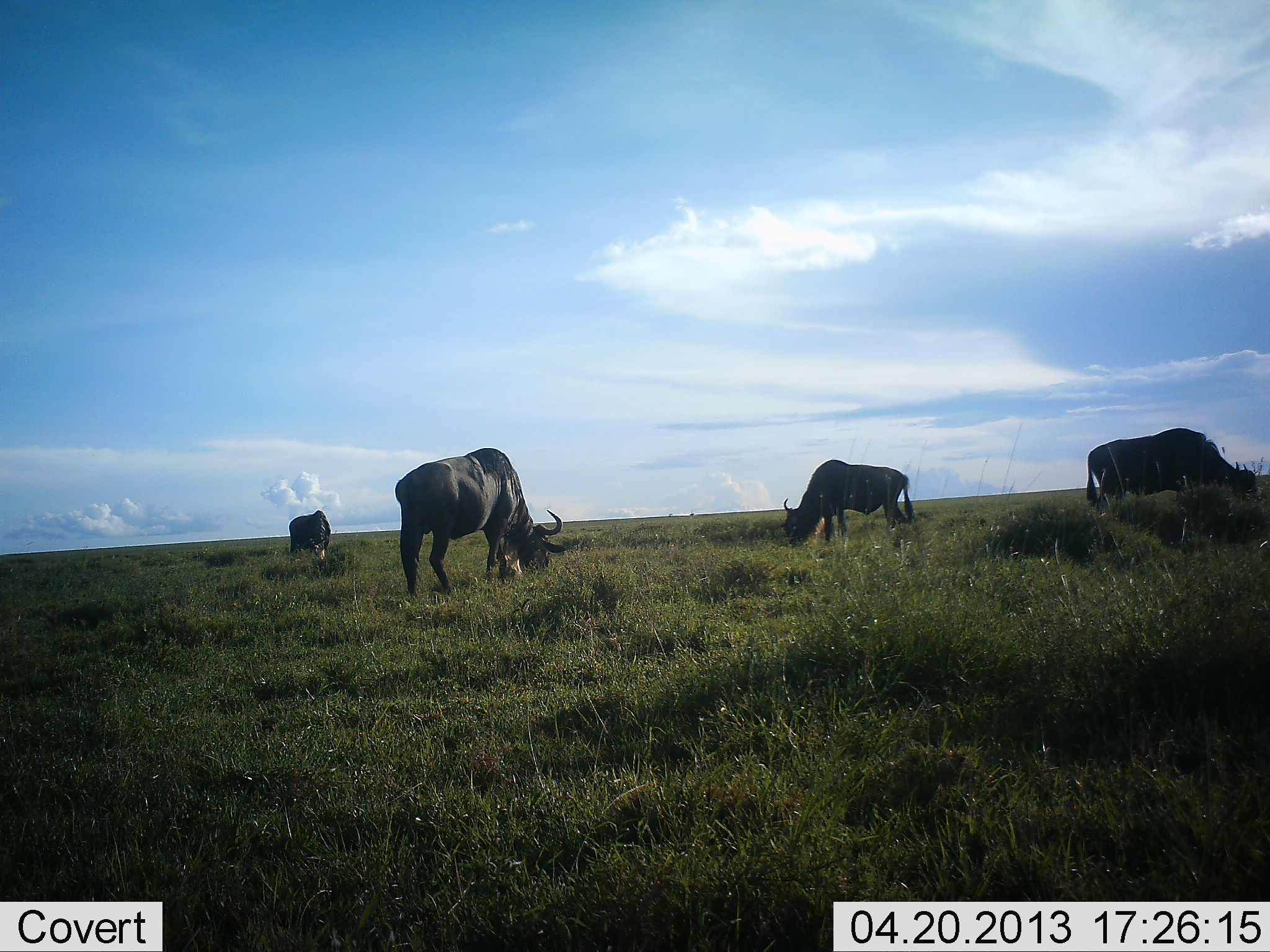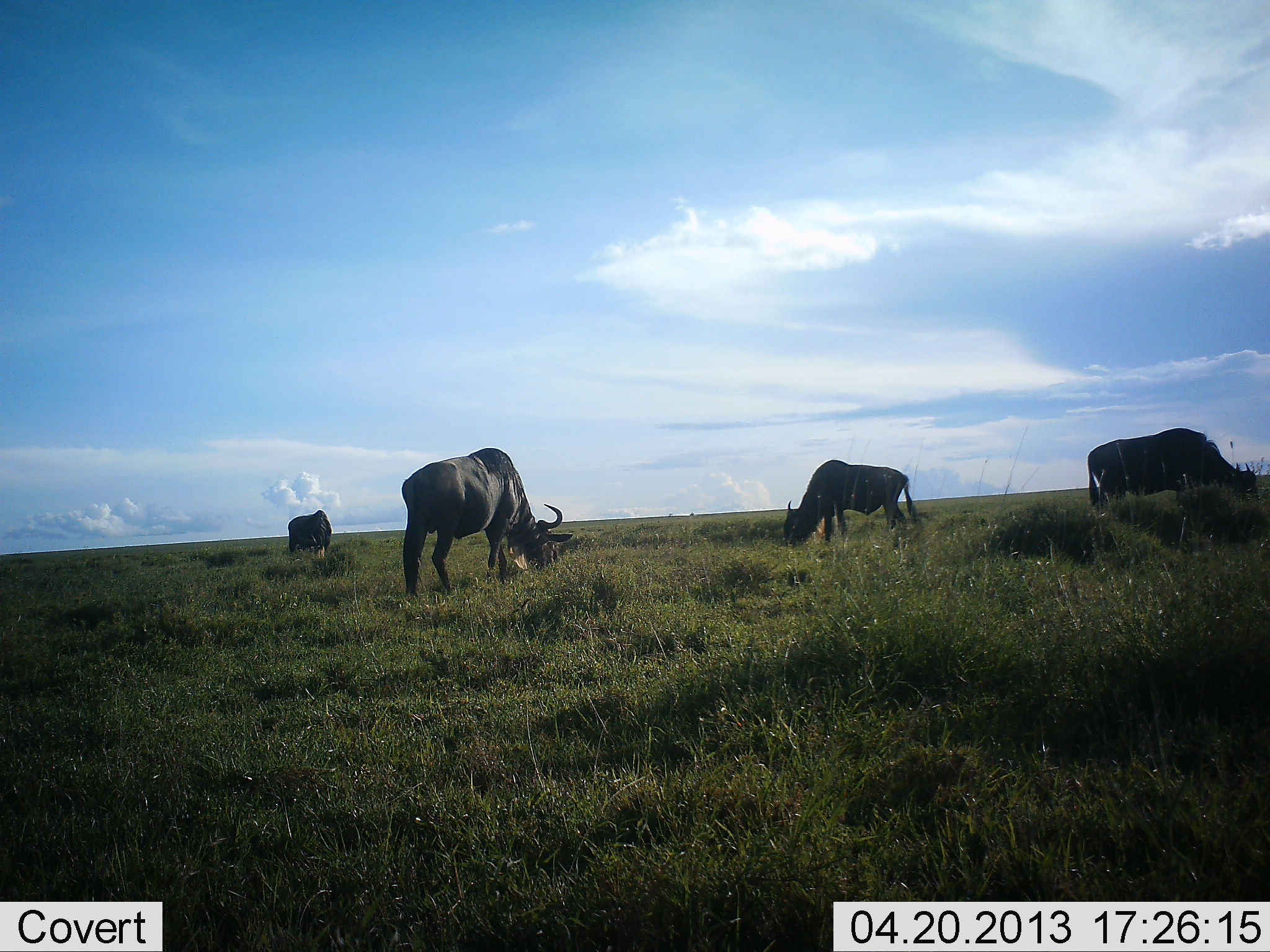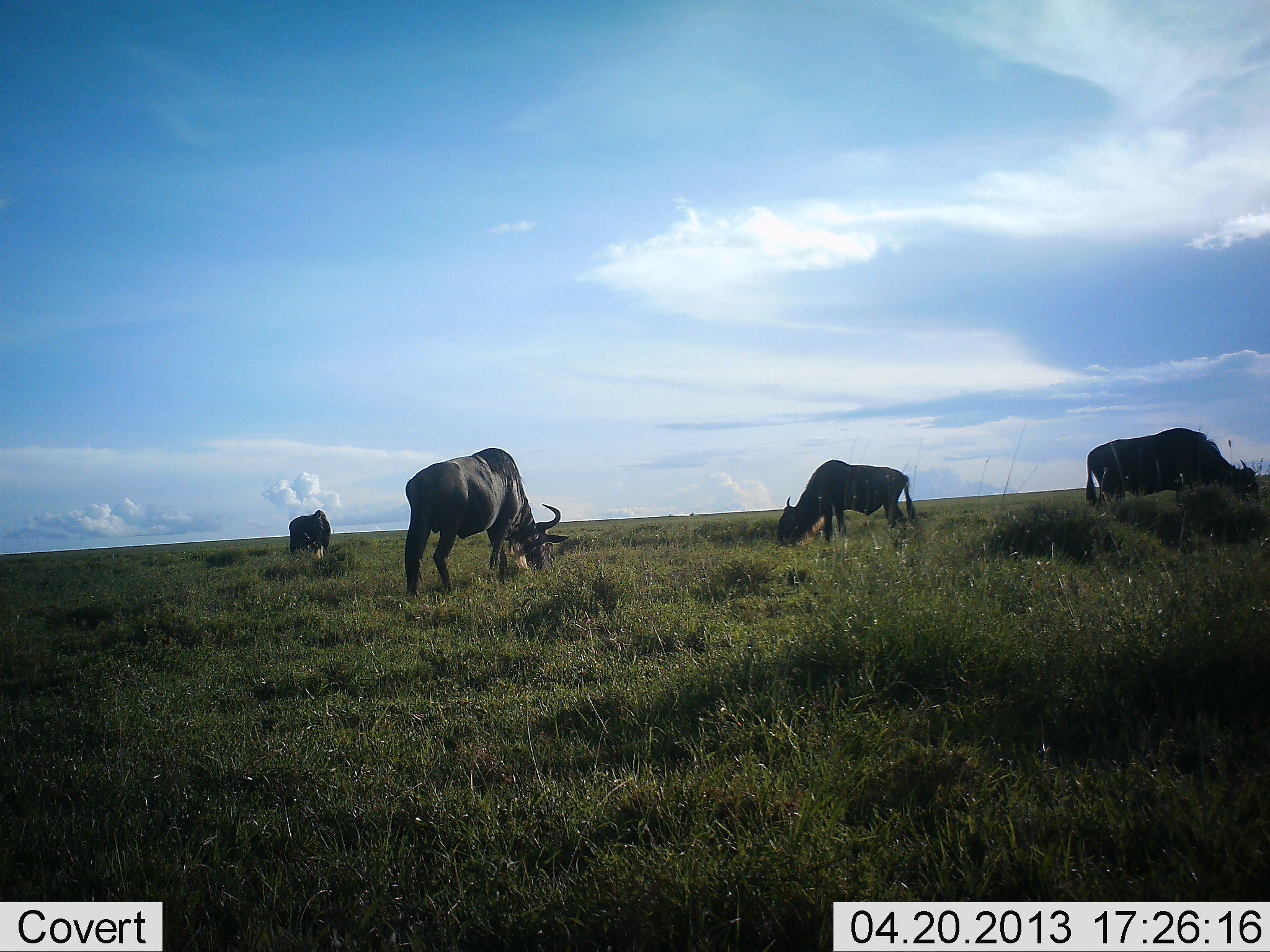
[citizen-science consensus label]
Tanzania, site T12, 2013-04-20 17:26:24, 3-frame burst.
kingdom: Animalia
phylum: Chordata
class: Mammalia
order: Artiodactyla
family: Bovidae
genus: Connochaetes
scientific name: Connochaetes taurinus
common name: blue wildebeest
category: wildebeest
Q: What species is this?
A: Wildebeest (blue wildebeest) (Connochaetes taurinus).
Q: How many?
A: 4.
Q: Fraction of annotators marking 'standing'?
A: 15%.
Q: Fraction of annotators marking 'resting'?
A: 0%.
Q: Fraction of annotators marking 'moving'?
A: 0%.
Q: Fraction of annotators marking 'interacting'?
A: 0%.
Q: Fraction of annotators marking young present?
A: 0%.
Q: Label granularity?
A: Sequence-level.